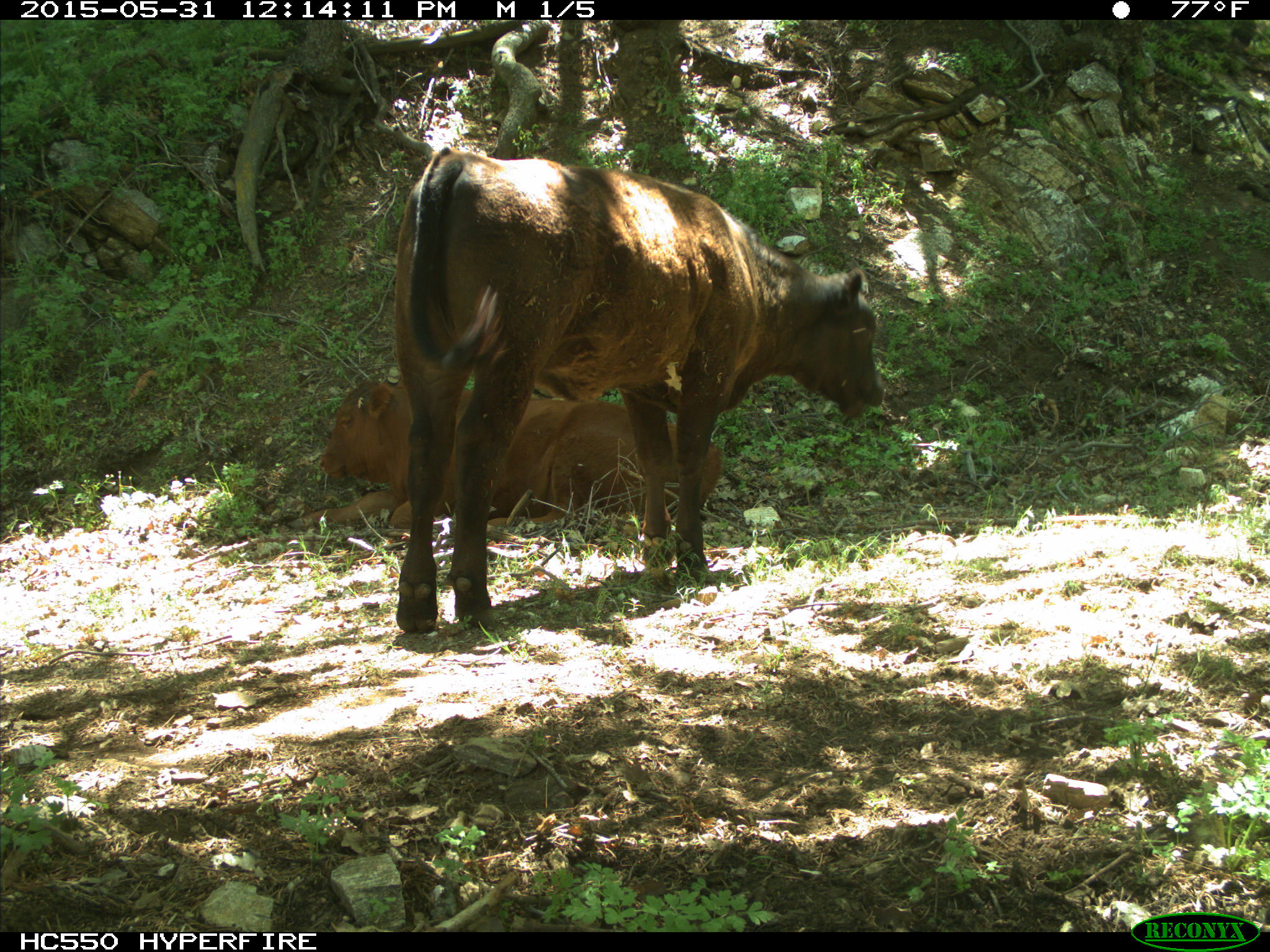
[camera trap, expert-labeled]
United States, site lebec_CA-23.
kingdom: Animalia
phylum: Chordata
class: Mammalia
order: Artiodactyla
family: Bovidae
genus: Bos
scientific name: Bos taurus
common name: domestic cow